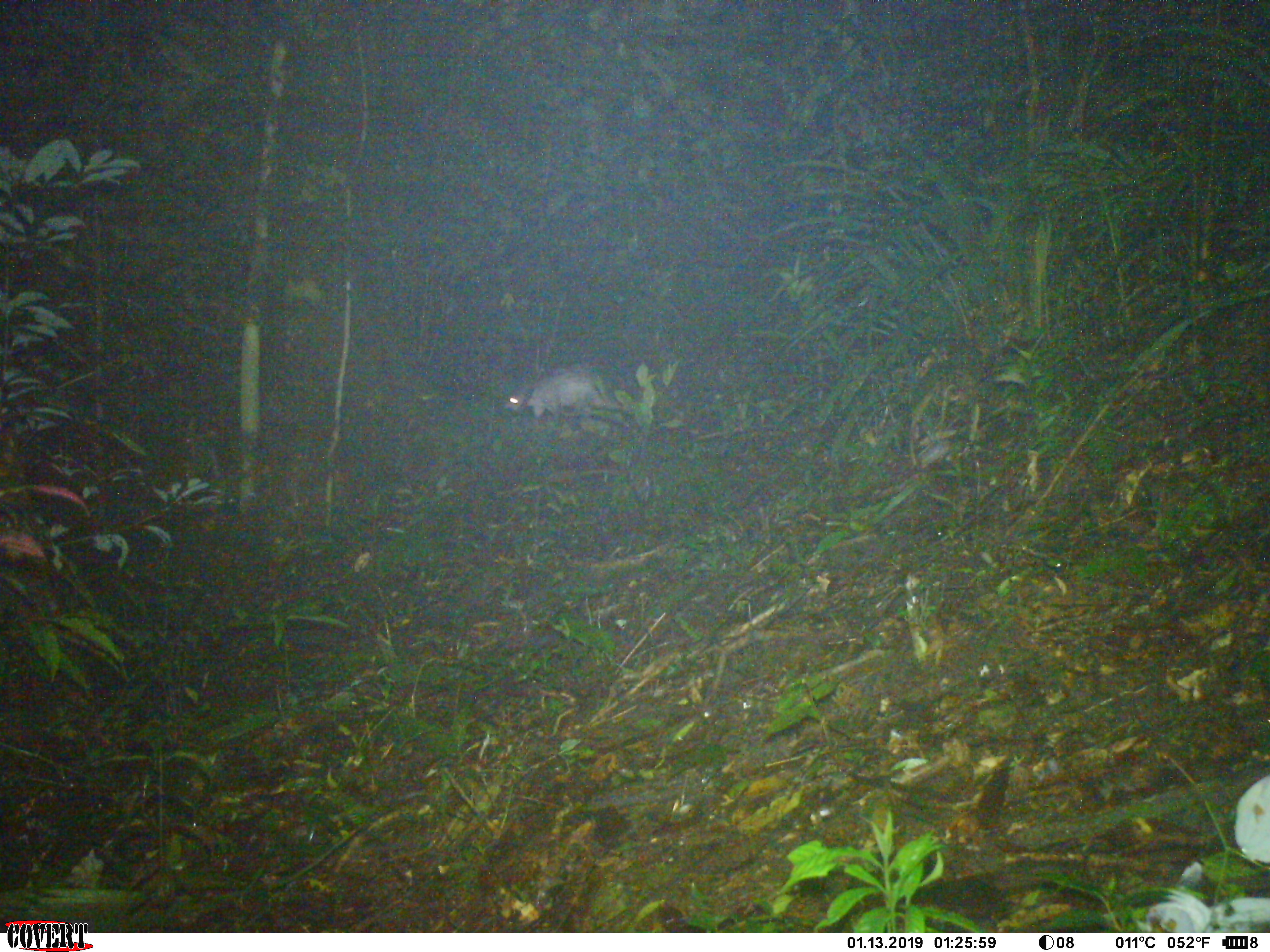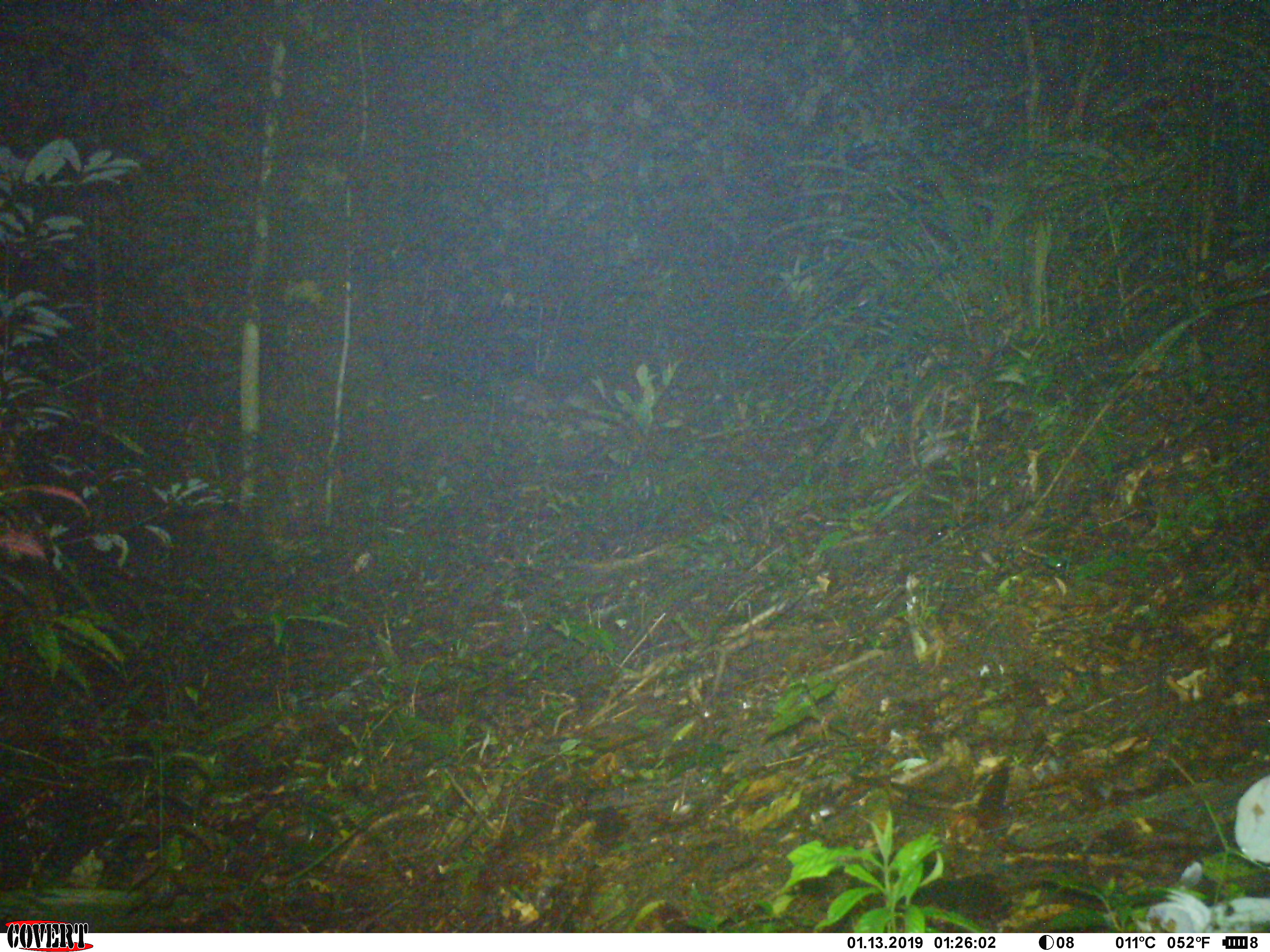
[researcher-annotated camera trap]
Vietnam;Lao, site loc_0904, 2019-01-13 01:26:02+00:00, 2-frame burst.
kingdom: Animalia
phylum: Chordata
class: Mammalia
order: Rodentia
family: Hystricidae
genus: Atherurus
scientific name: Atherurus macrourus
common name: asiatic brush-tailed porcupine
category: asiatic brush tailed porcupine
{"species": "asiatic brush tailed porcupine (asiatic brush-tailed porcupine) (Atherurus macrourus)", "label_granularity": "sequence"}